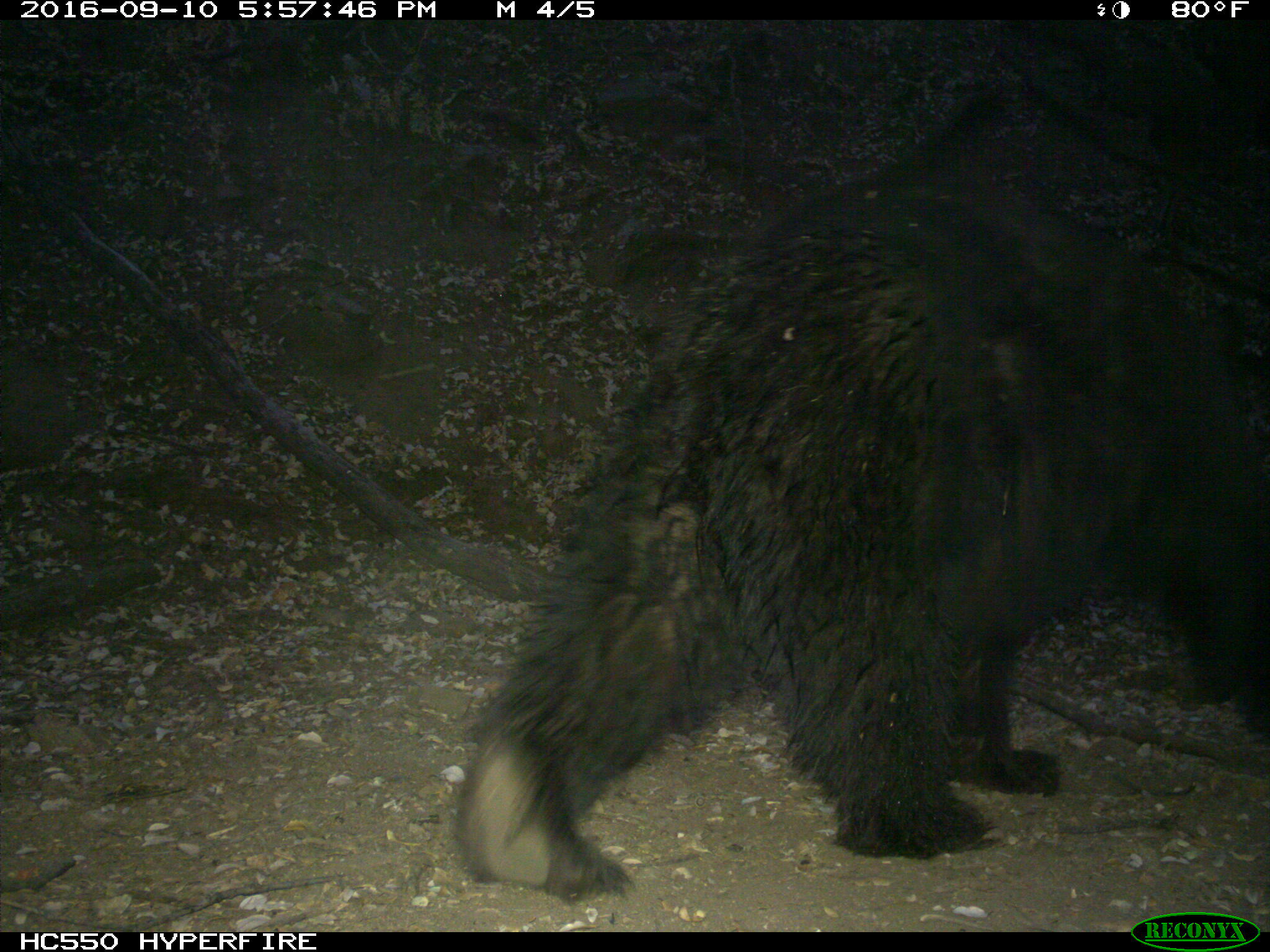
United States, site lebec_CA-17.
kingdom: Animalia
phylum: Chordata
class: Mammalia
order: Carnivora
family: Ursidae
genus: Ursus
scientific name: Ursus americanus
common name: american black bear